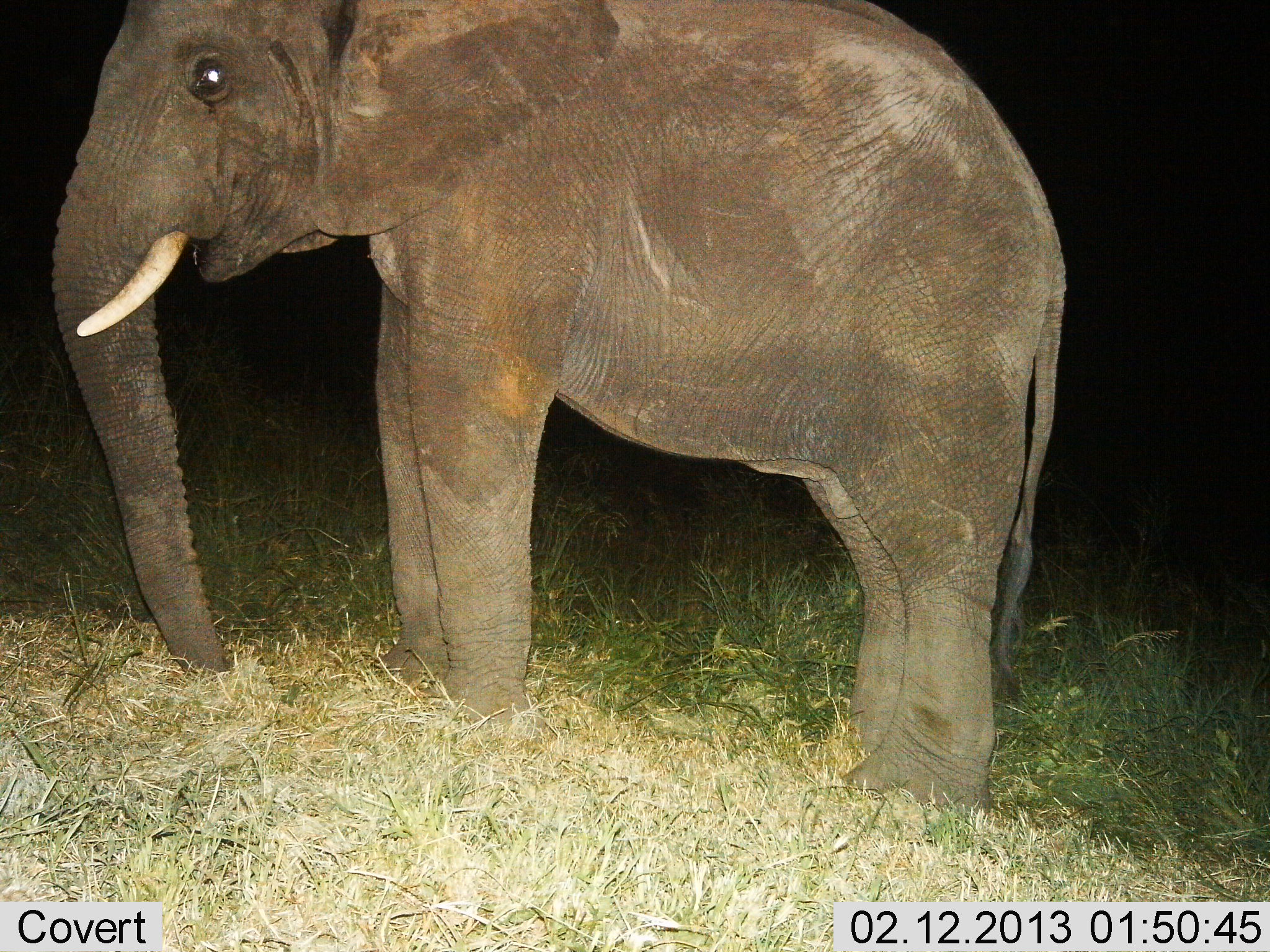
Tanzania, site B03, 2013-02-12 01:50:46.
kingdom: Animalia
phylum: Chordata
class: Mammalia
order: Proboscidea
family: Elephantidae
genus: Loxodonta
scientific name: Loxodonta africana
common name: african bush elephant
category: elephant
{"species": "elephant (african bush elephant) (Loxodonta africana)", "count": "1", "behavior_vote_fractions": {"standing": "98%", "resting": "2%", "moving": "2%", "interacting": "2%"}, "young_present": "9%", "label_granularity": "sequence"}